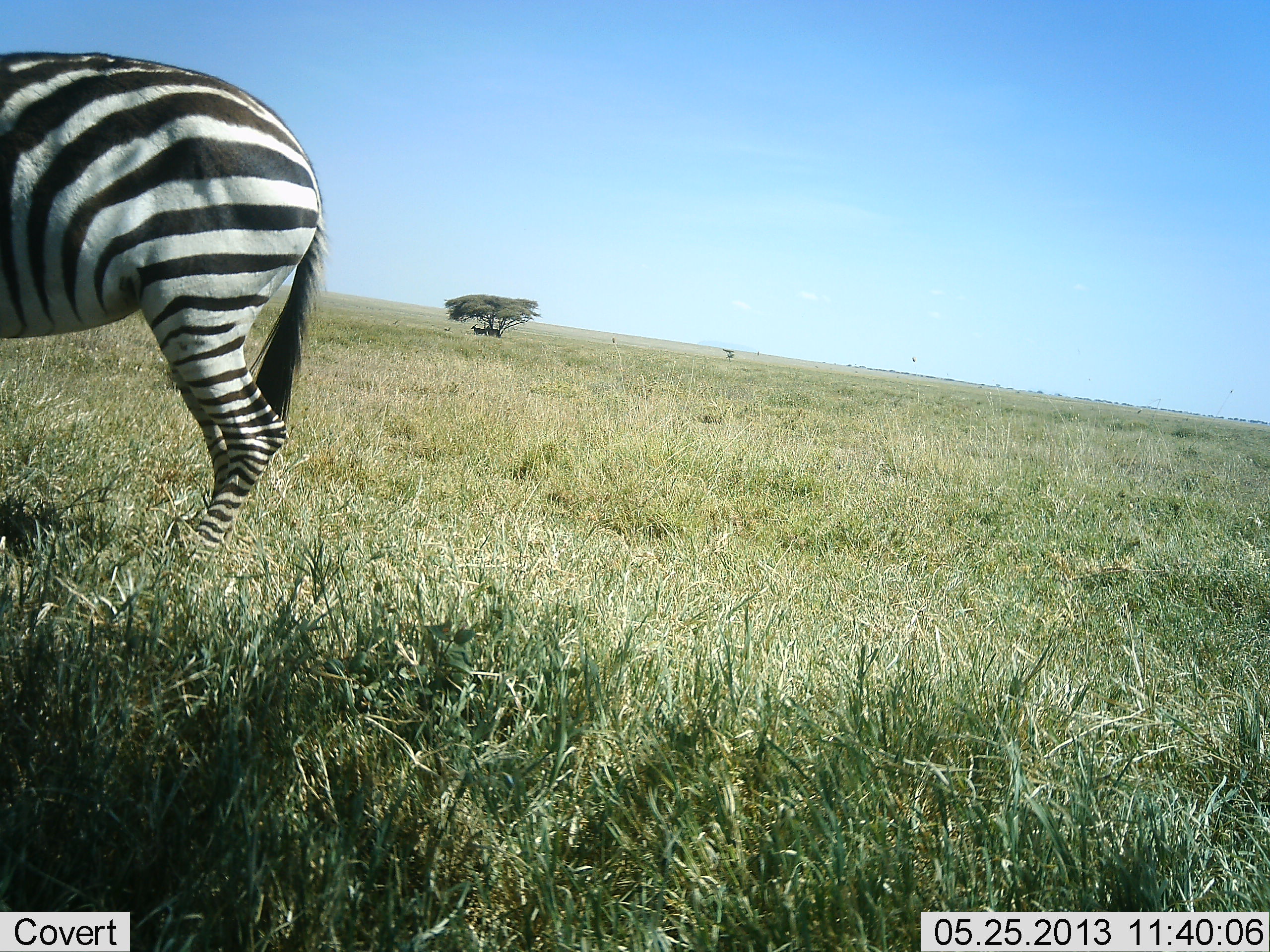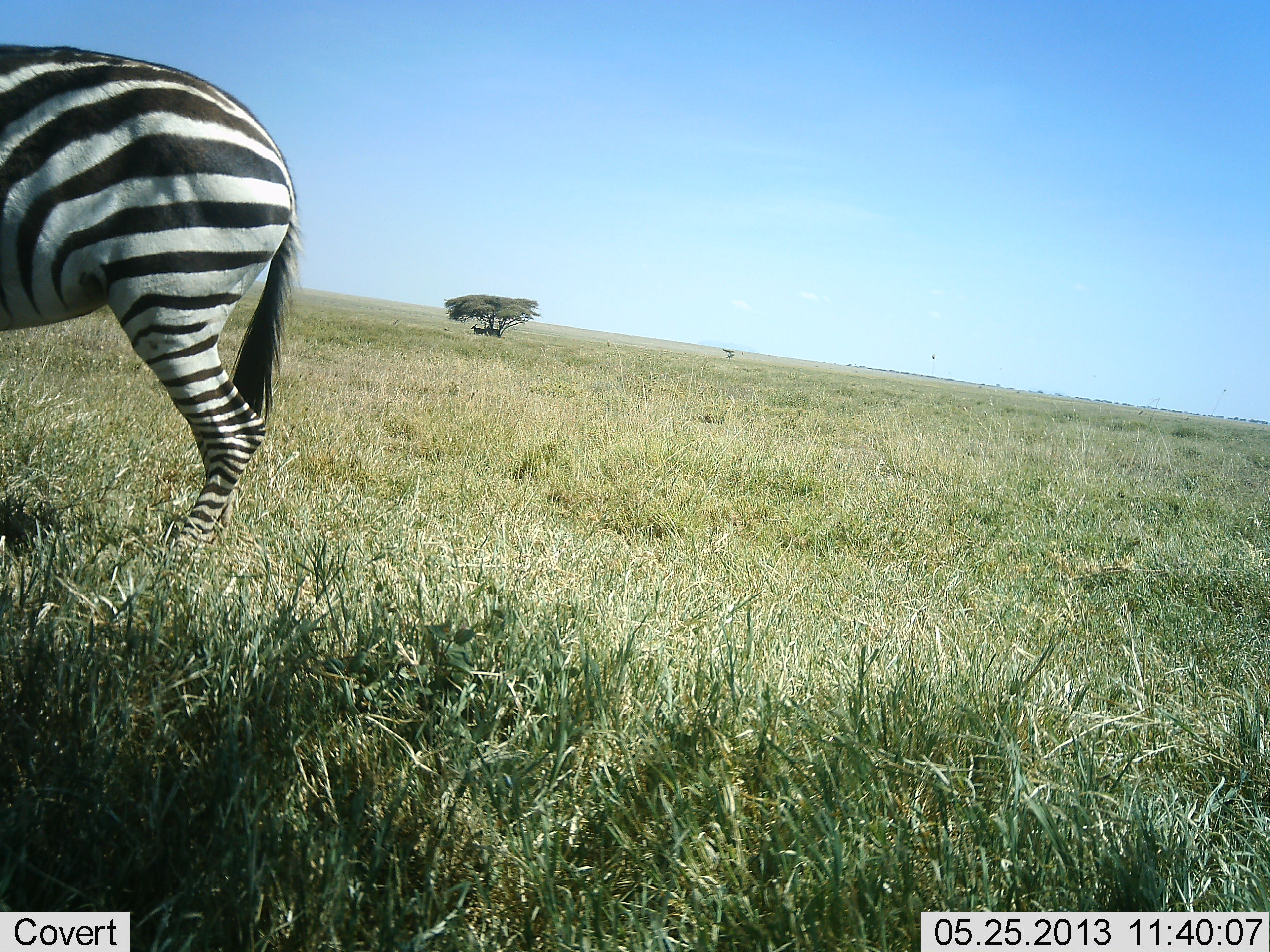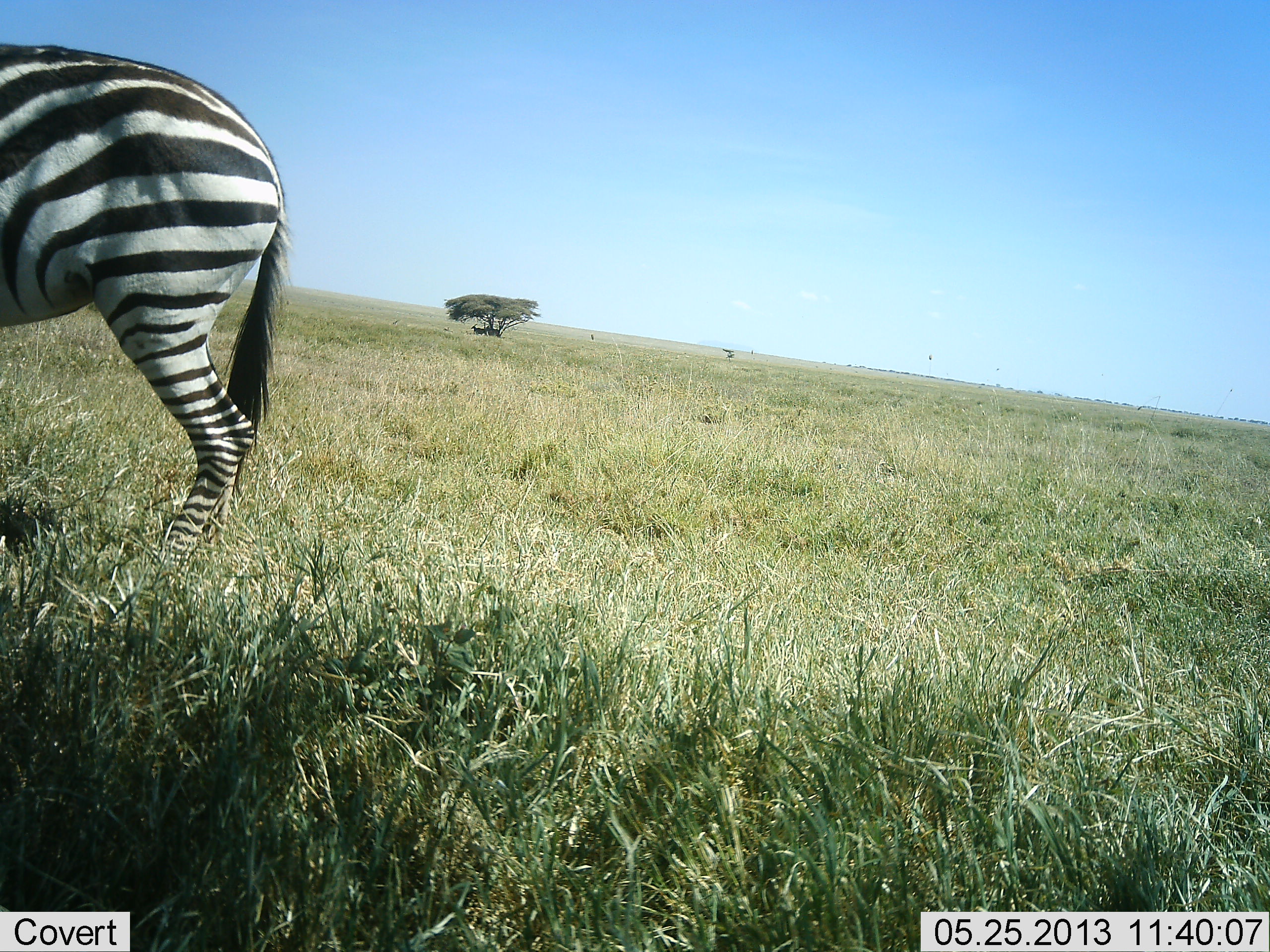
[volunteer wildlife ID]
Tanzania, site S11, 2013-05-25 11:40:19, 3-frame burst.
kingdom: Animalia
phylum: Chordata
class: Mammalia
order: Perissodactyla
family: Equidae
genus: Equus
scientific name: Equus quagga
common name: plains zebra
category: zebra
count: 1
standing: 100%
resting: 0%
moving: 0%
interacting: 0%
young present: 0%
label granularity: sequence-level